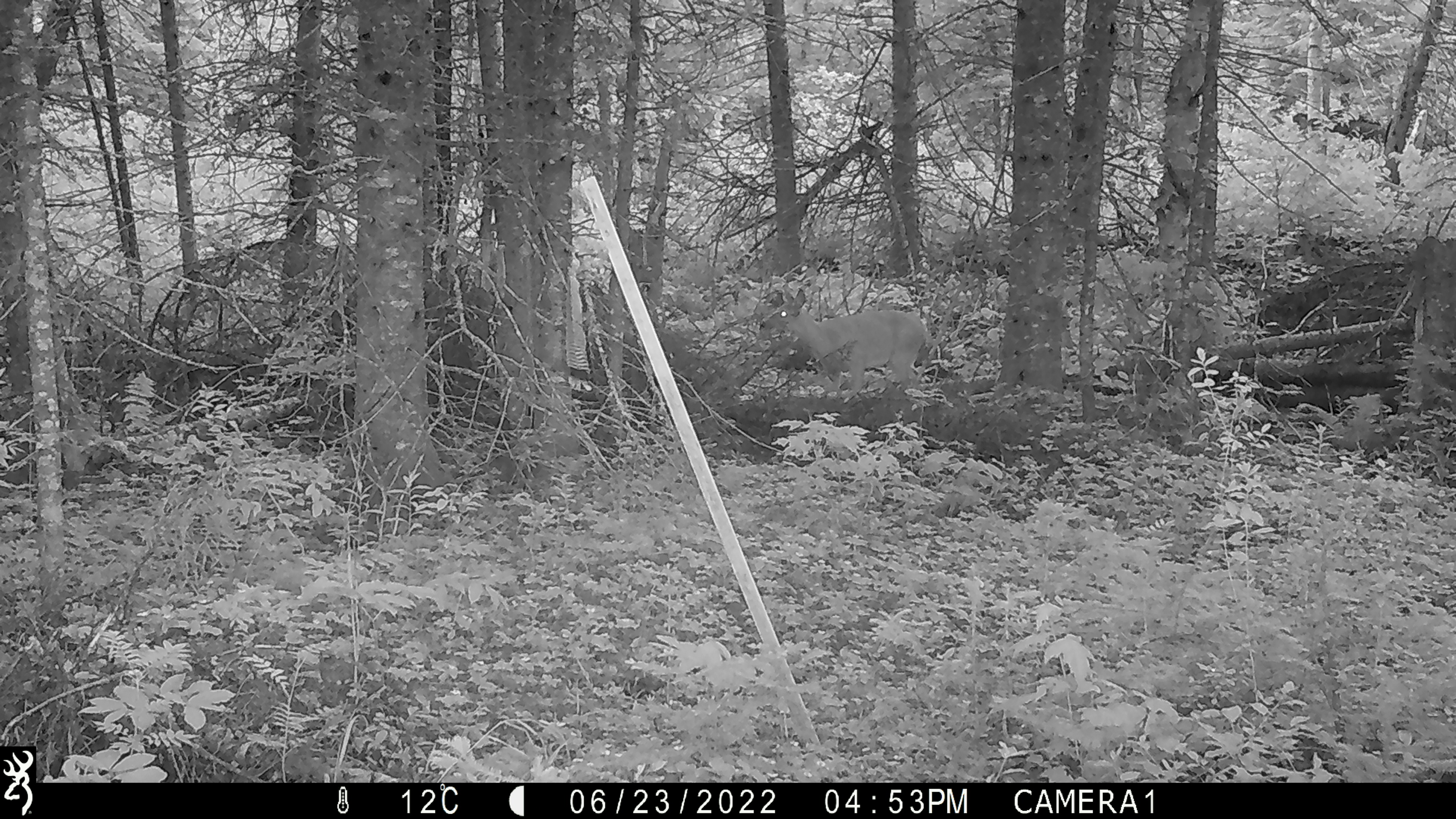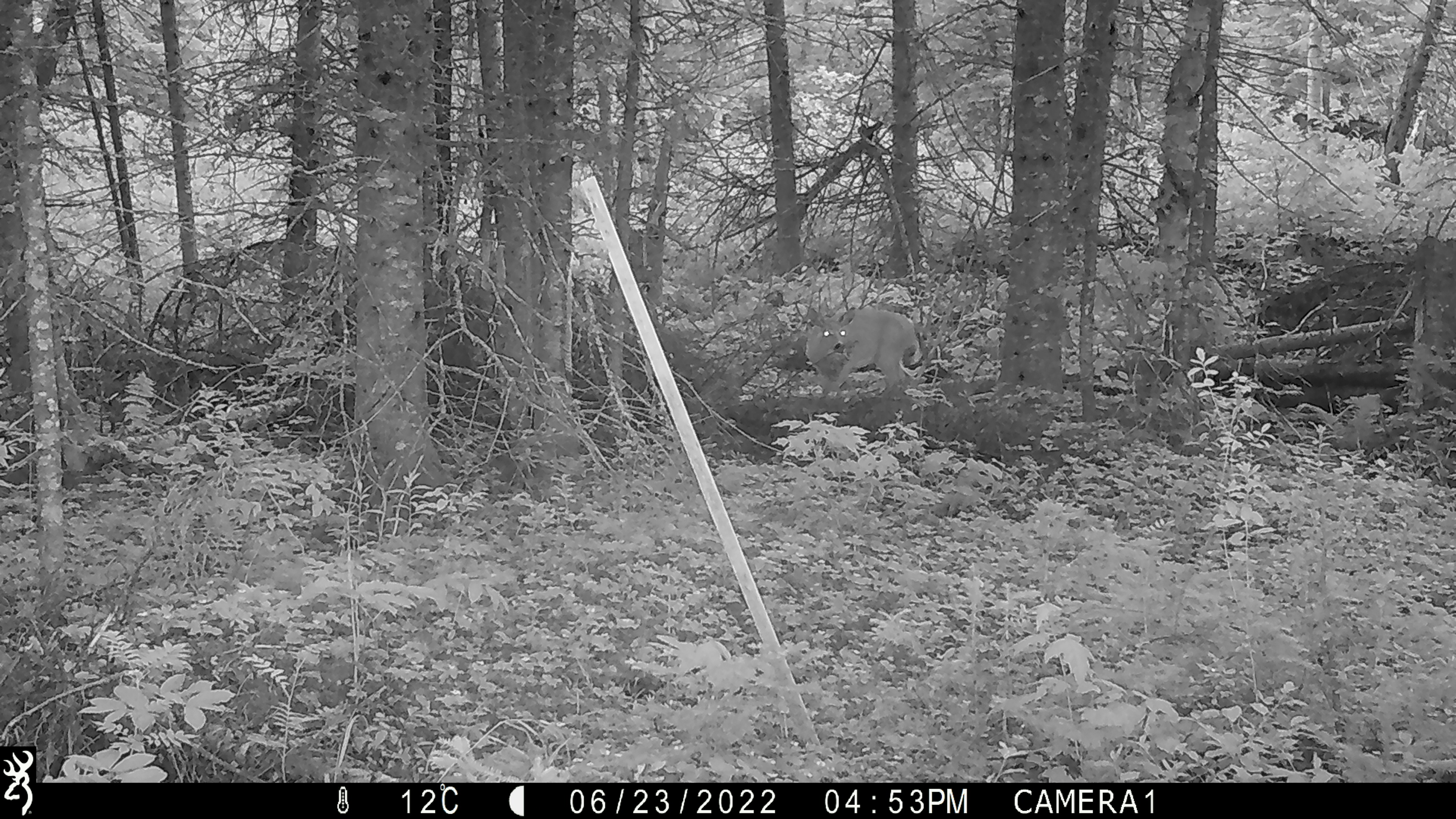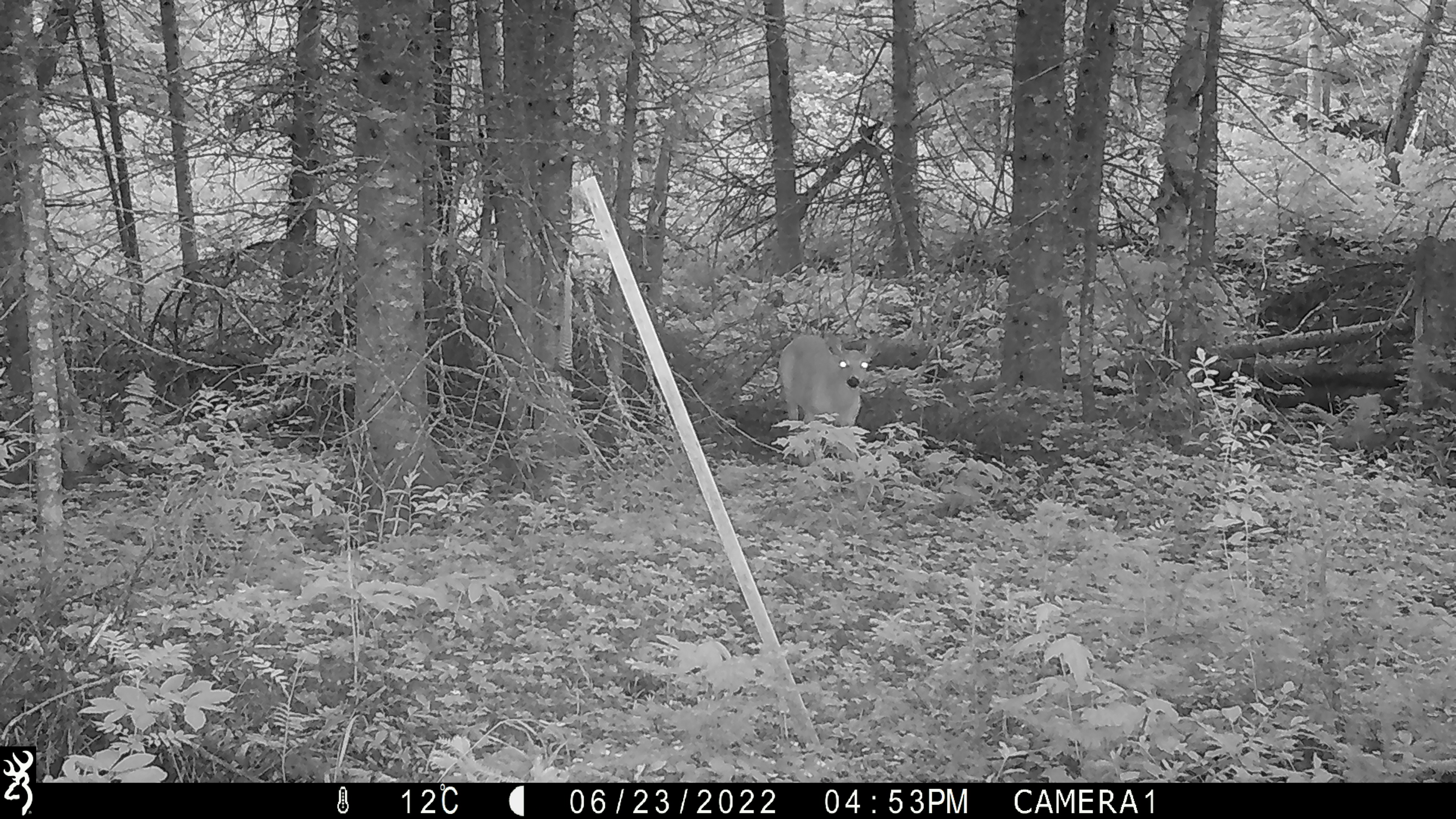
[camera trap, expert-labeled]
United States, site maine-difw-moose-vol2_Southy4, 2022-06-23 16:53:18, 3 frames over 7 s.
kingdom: Animalia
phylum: Chordata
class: Mammalia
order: Artiodactyla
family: Cervidae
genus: Odocoileus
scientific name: Odocoileus virginianus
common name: white-tailed deer